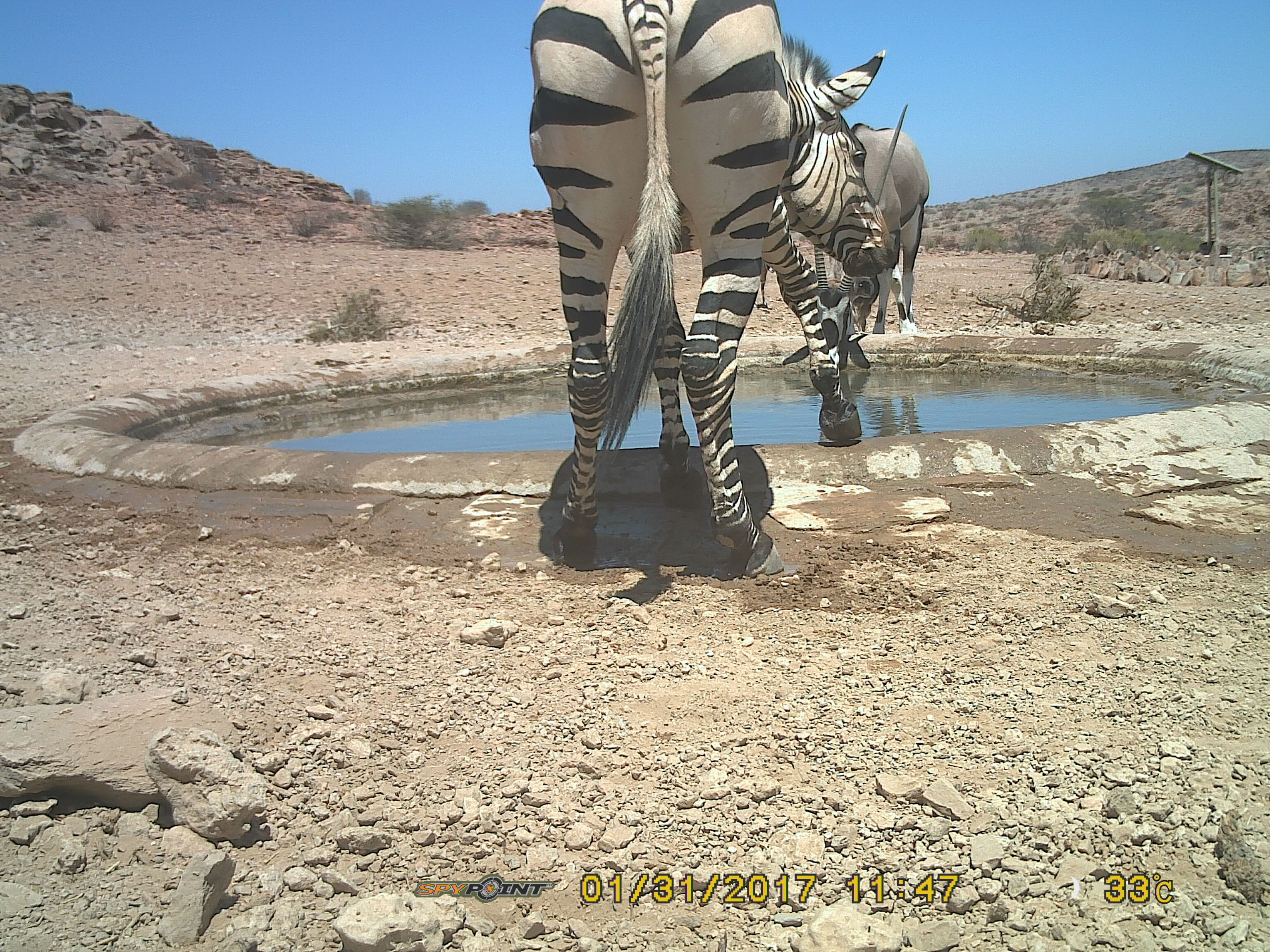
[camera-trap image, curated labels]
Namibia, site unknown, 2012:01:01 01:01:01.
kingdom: Animalia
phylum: Chordata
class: Mammalia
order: Perissodactyla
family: Equidae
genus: Equus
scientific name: Equus zebra hartmannae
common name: hartmann's mountain zebra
Equus zebra hartmannae (hartmann's mountain zebra).